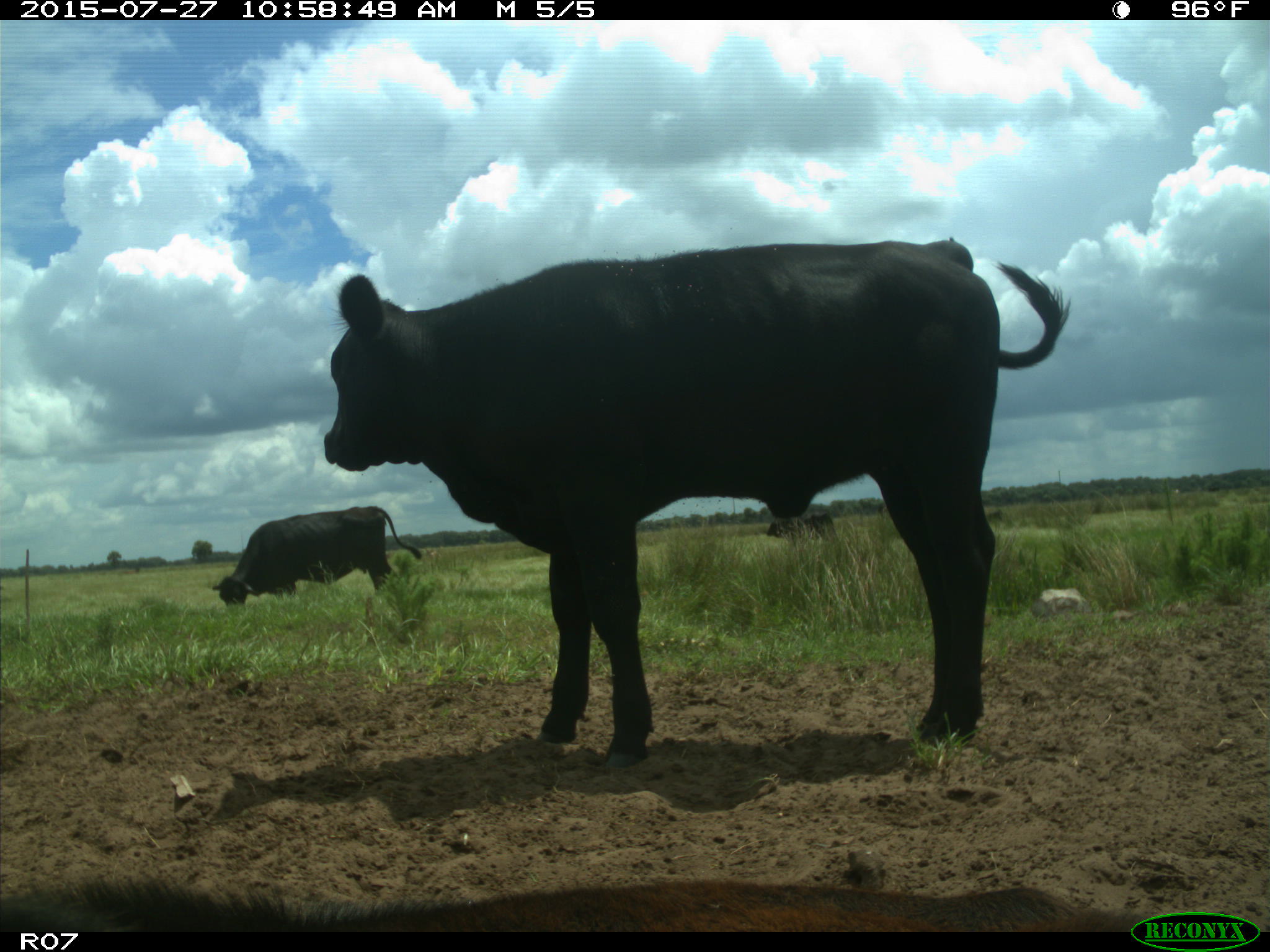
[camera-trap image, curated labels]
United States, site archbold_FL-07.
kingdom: Animalia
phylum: Chordata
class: Mammalia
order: Artiodactyla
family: Bovidae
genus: Bos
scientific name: Bos taurus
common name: domestic cow